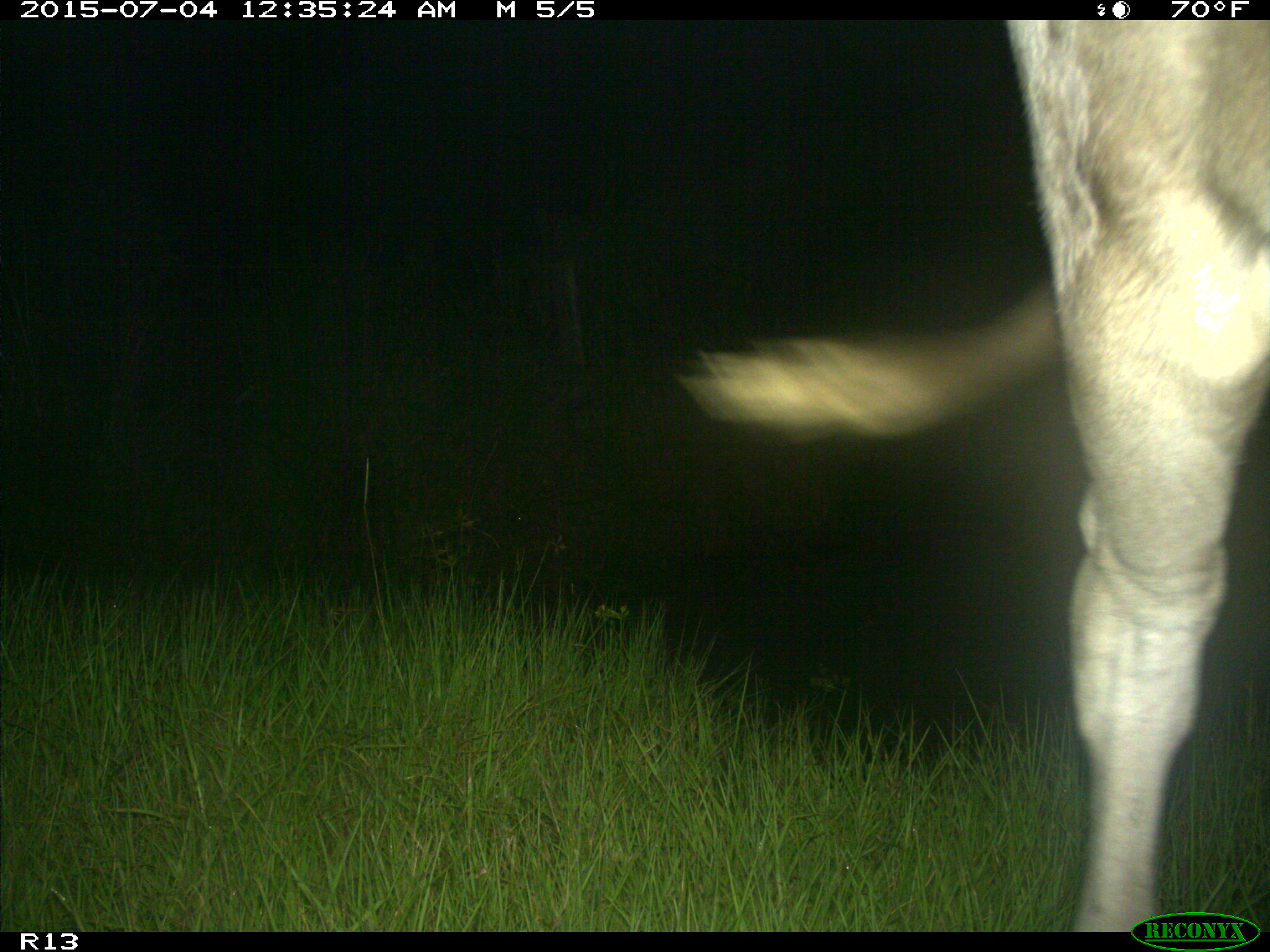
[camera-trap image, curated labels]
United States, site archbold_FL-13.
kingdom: Animalia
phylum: Chordata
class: Mammalia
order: Artiodactyla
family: Bovidae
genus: Bos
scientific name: Bos taurus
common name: domestic cow